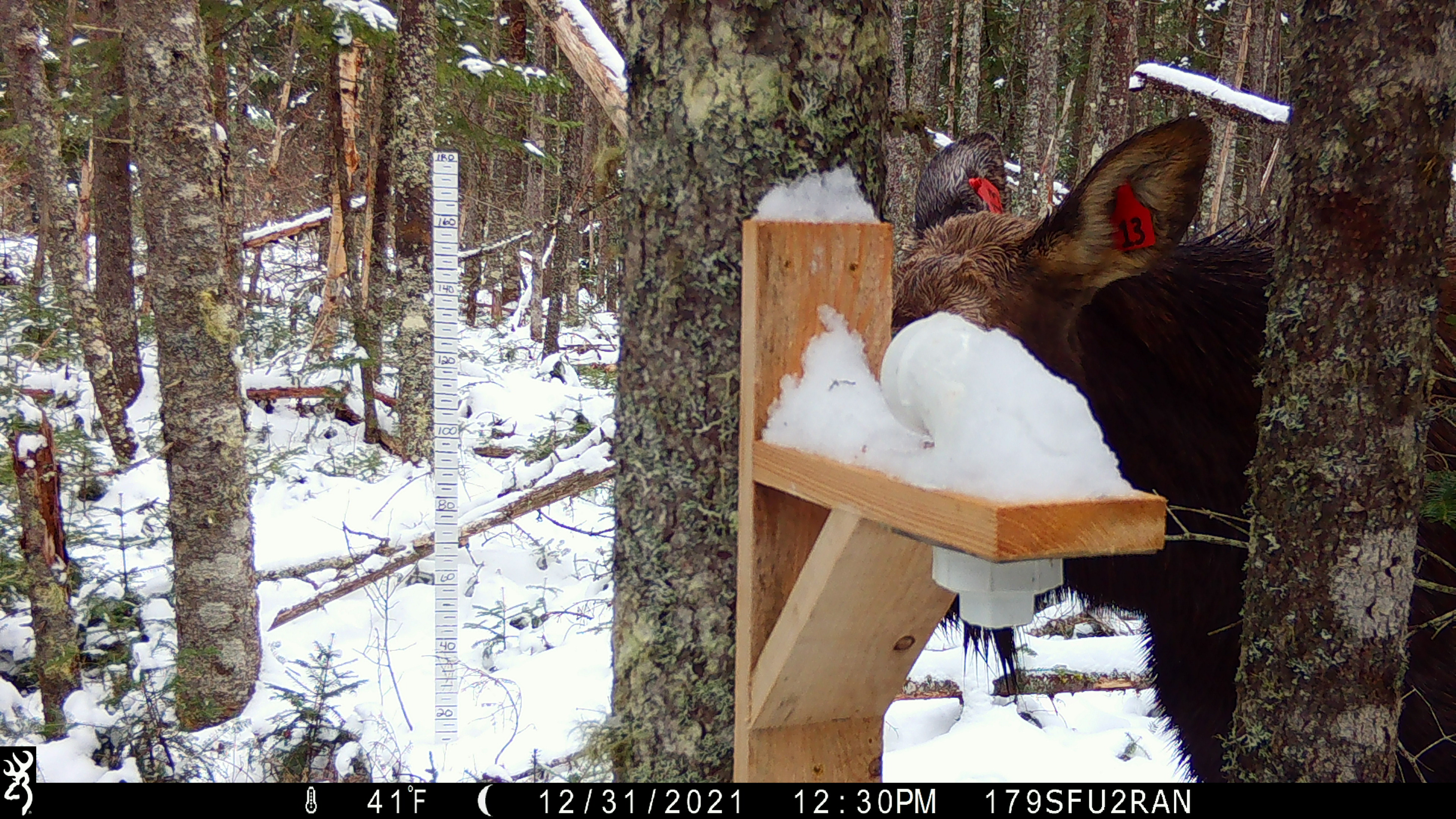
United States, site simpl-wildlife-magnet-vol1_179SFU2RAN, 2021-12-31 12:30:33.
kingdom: Animalia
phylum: Chordata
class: Mammalia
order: Artiodactyla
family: Cervidae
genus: Alces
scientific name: Alces alces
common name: moose